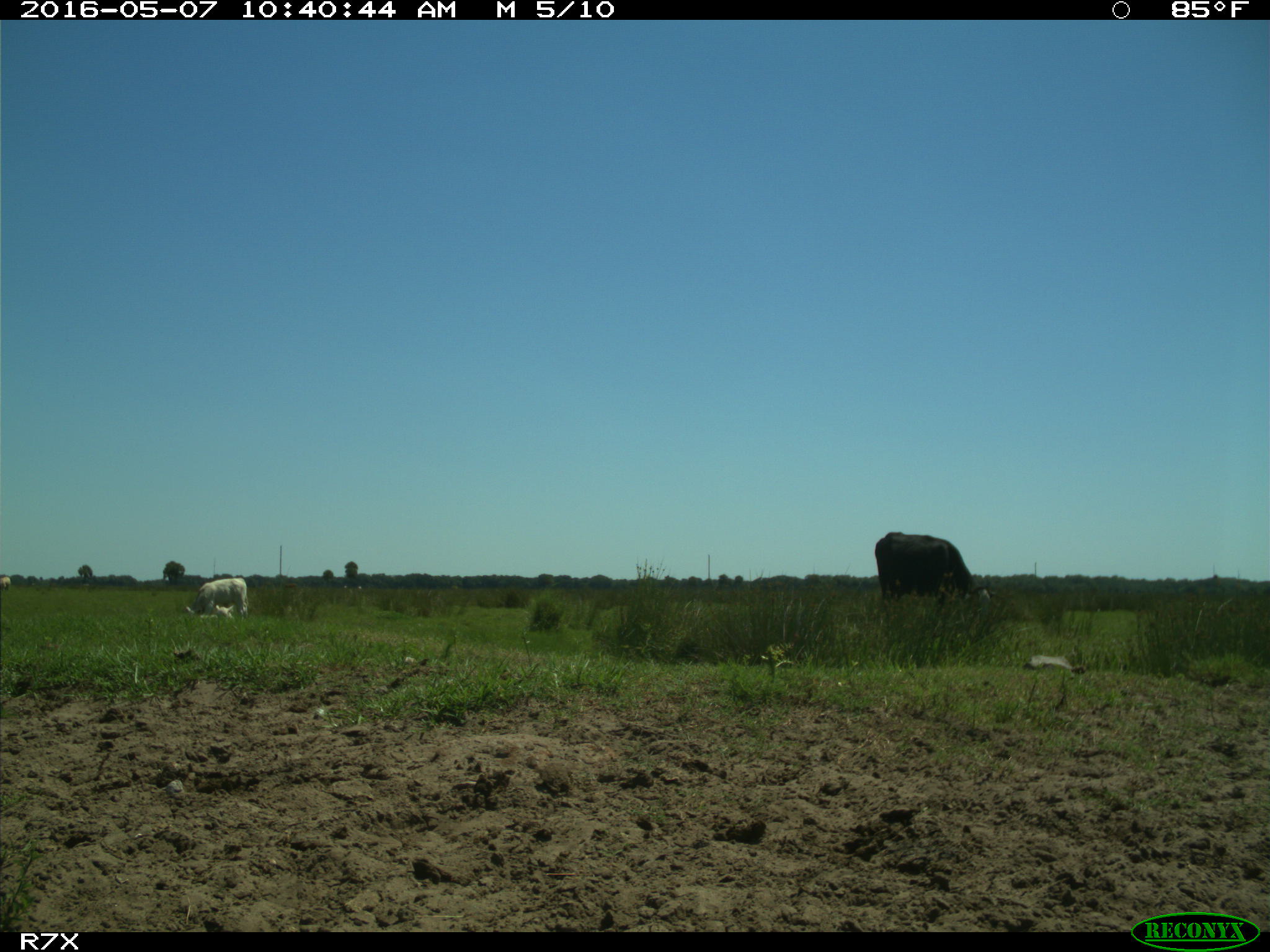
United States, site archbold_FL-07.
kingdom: Animalia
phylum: Chordata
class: Mammalia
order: Artiodactyla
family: Bovidae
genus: Bos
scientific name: Bos taurus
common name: domestic cow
Bos taurus (domestic cow).